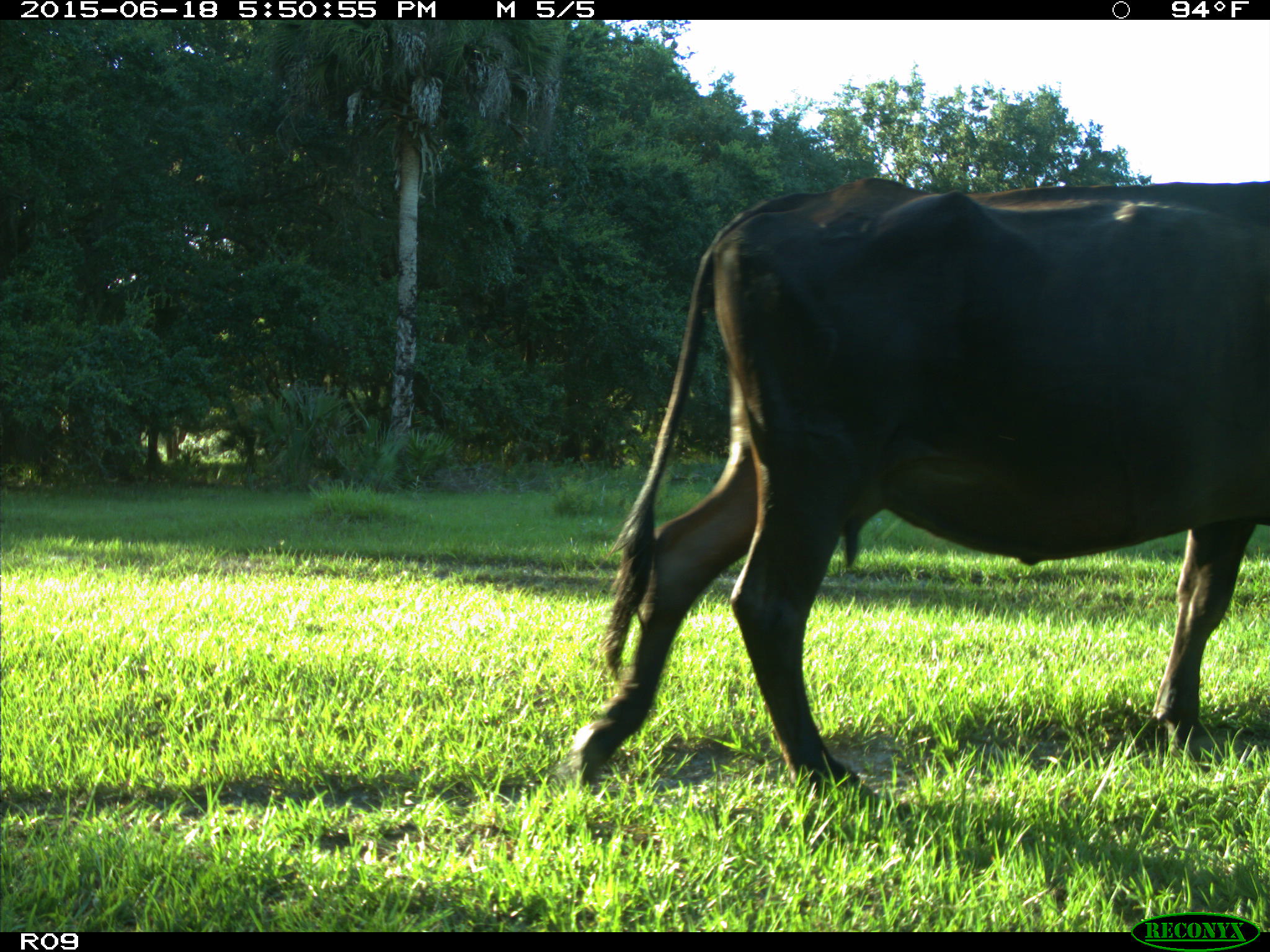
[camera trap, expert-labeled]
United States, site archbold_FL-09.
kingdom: Animalia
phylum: Chordata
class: Mammalia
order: Artiodactyla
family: Bovidae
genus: Bos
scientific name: Bos taurus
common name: domestic cow